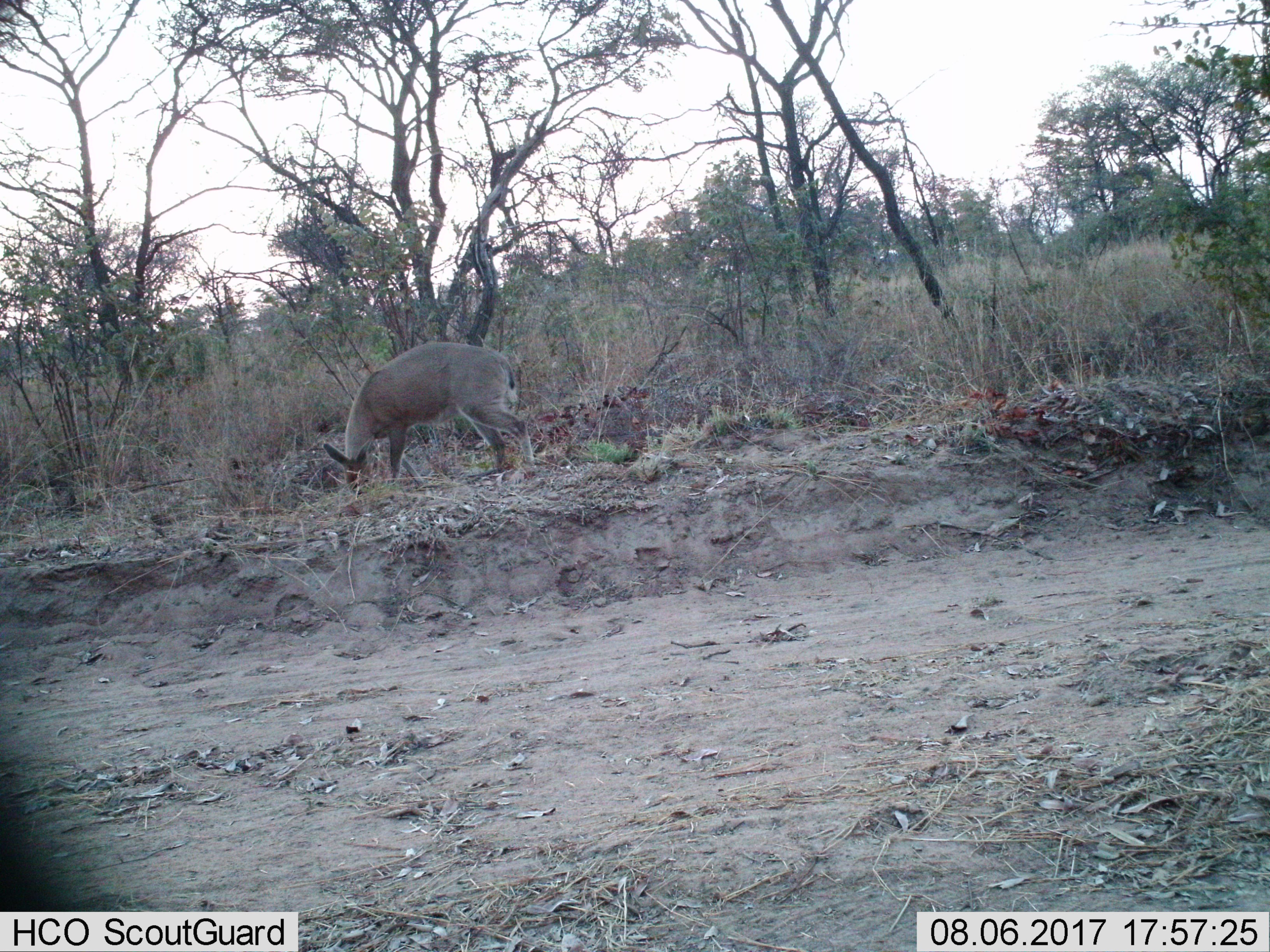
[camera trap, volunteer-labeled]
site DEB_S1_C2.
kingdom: Animalia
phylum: Chordata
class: Mammalia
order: Artiodactyla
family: Bovidae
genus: Sylvicapra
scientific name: Sylvicapra grimmia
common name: common duiker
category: duikercommongrey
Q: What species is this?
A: Duikercommongrey (common duiker) (Sylvicapra grimmia).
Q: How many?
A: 1.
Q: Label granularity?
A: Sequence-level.